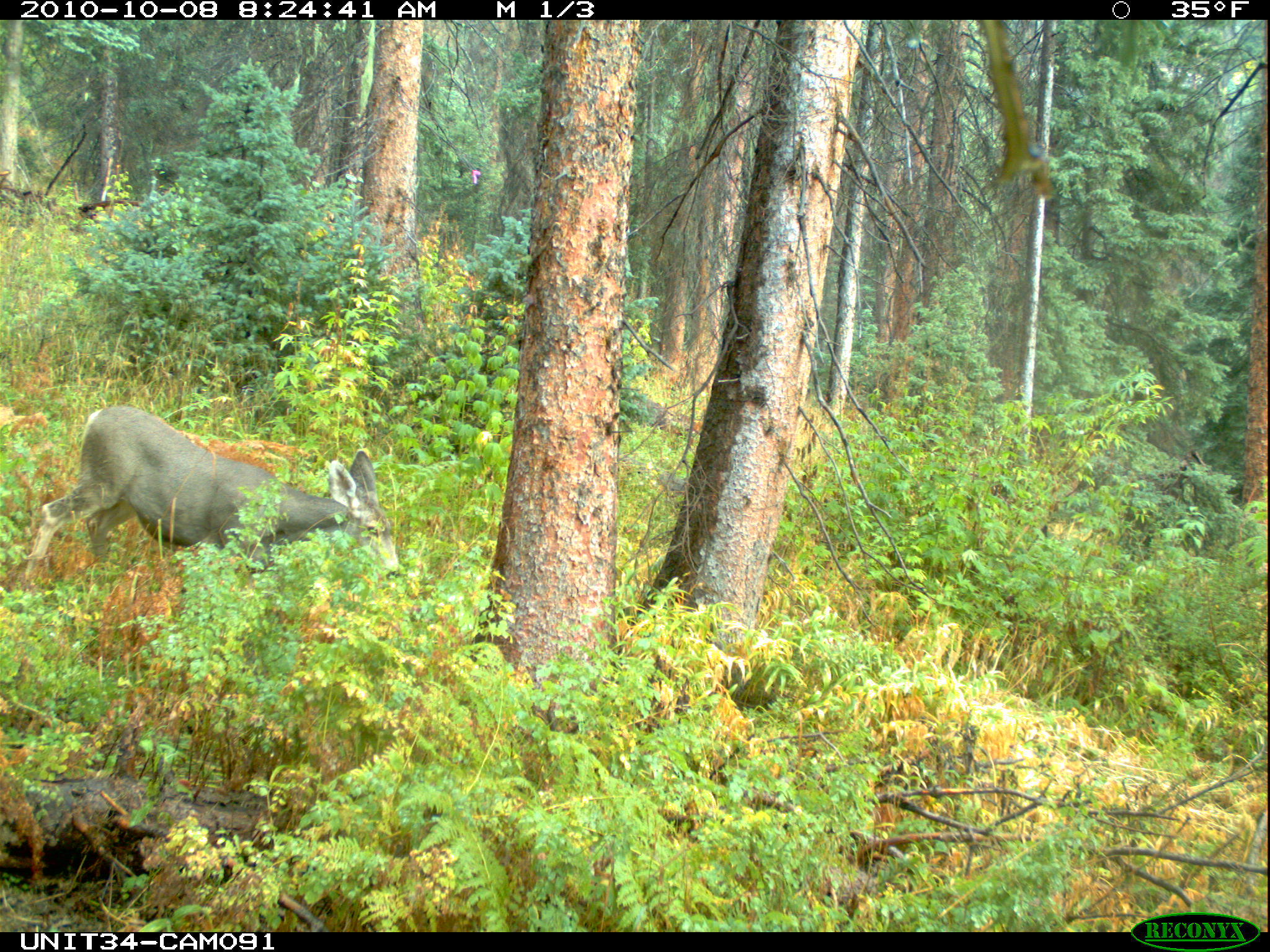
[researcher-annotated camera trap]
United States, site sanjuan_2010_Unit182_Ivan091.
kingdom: Animalia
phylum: Chordata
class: Mammalia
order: Artiodactyla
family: Cervidae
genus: Odocoileus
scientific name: Odocoileus hemionus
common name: mule deer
Odocoileus hemionus (mule deer).